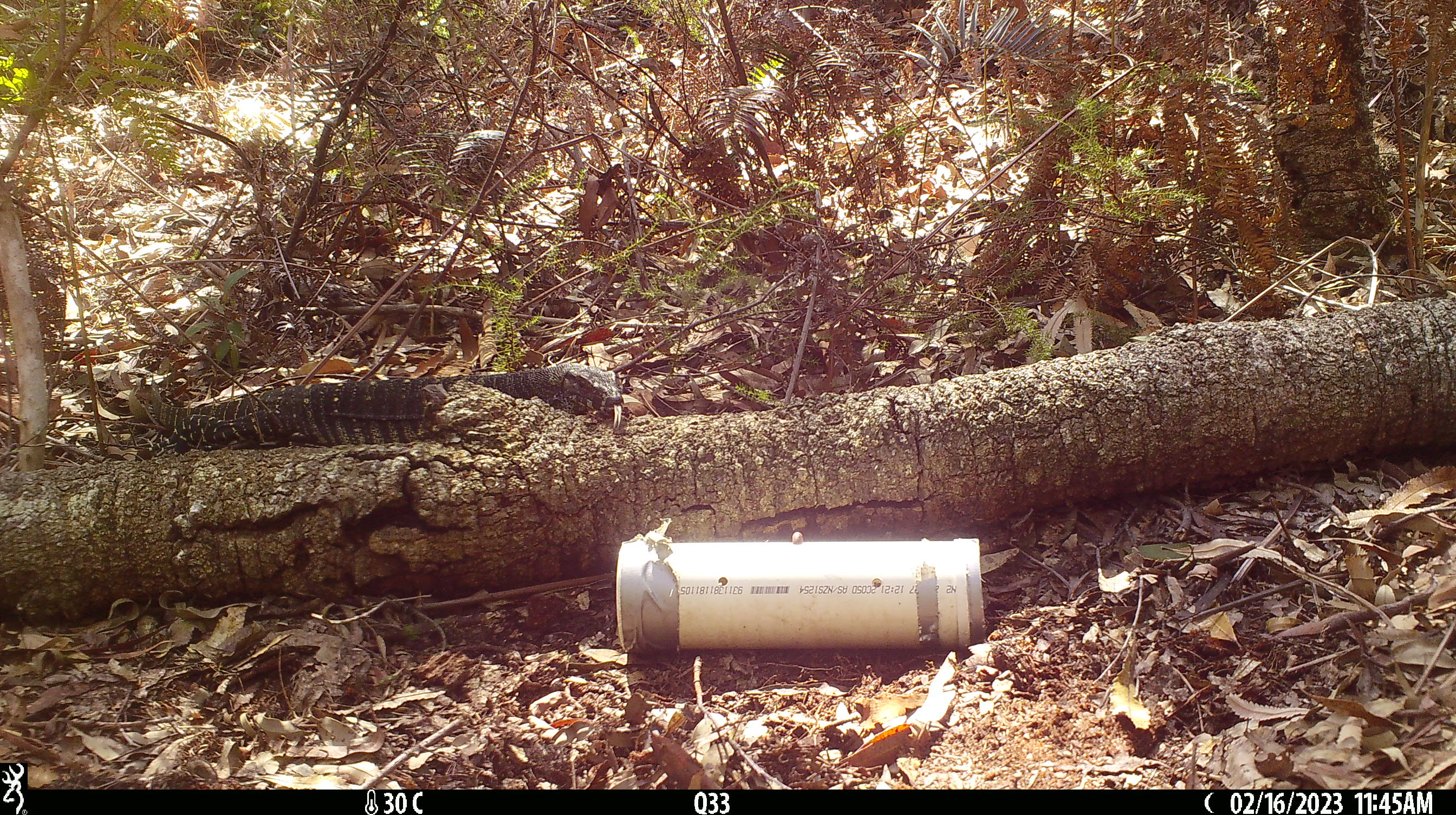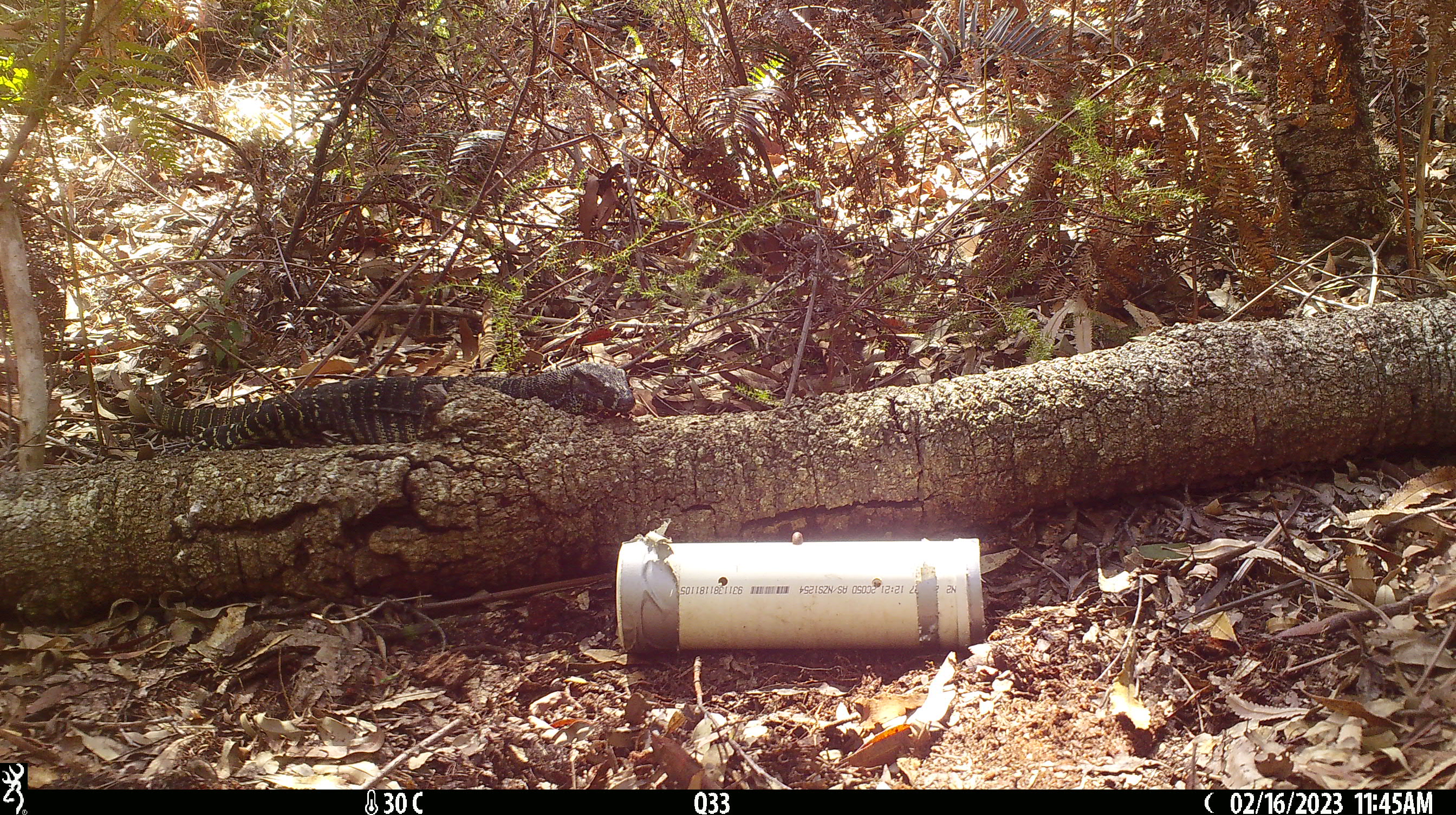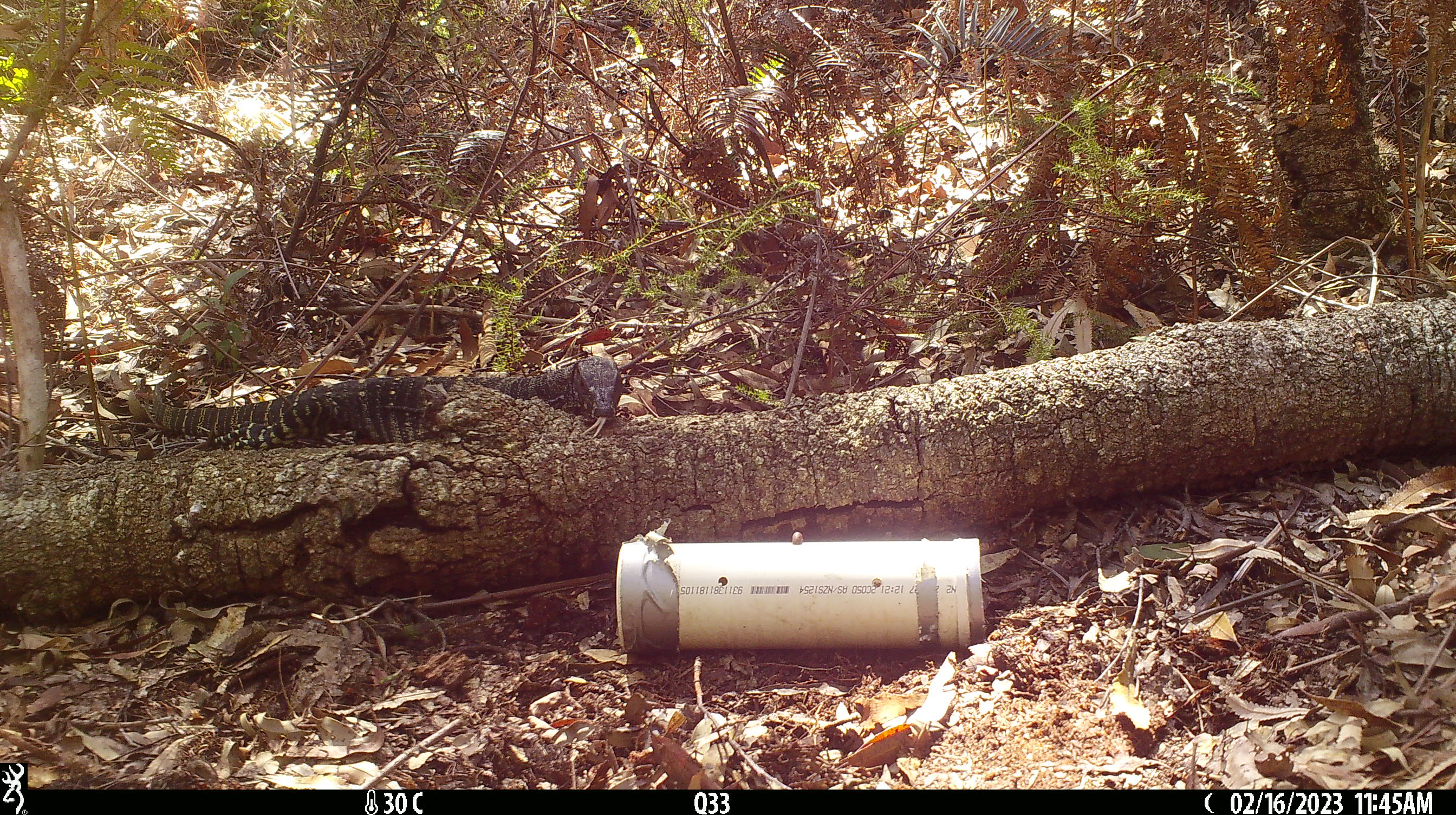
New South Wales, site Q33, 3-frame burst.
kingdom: Animalia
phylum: Chordata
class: Reptilia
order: Squamata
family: Varanidae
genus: Varanus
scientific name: Varanus varius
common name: lace monitor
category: goanna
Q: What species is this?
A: Goanna (lace monitor) (Varanus varius).